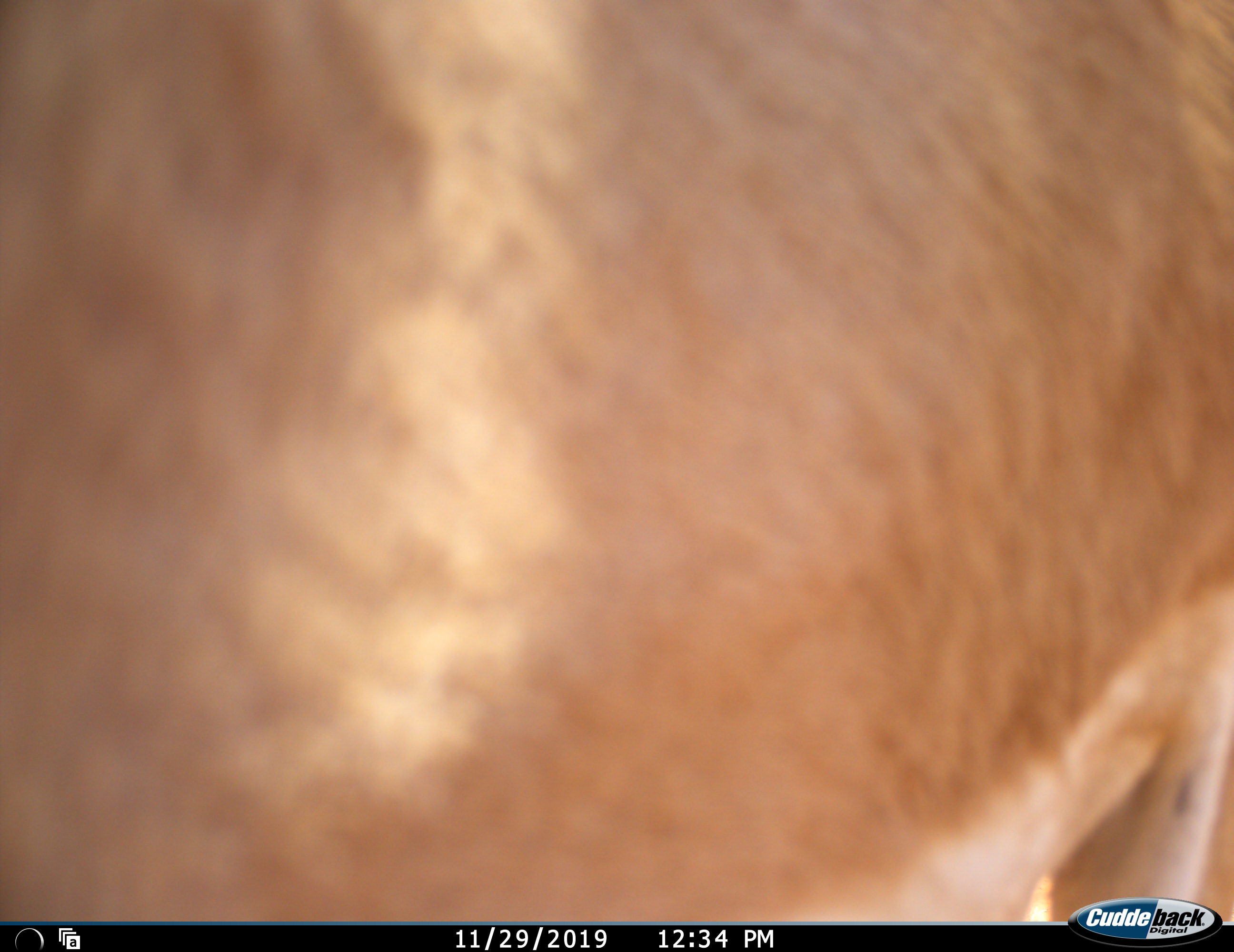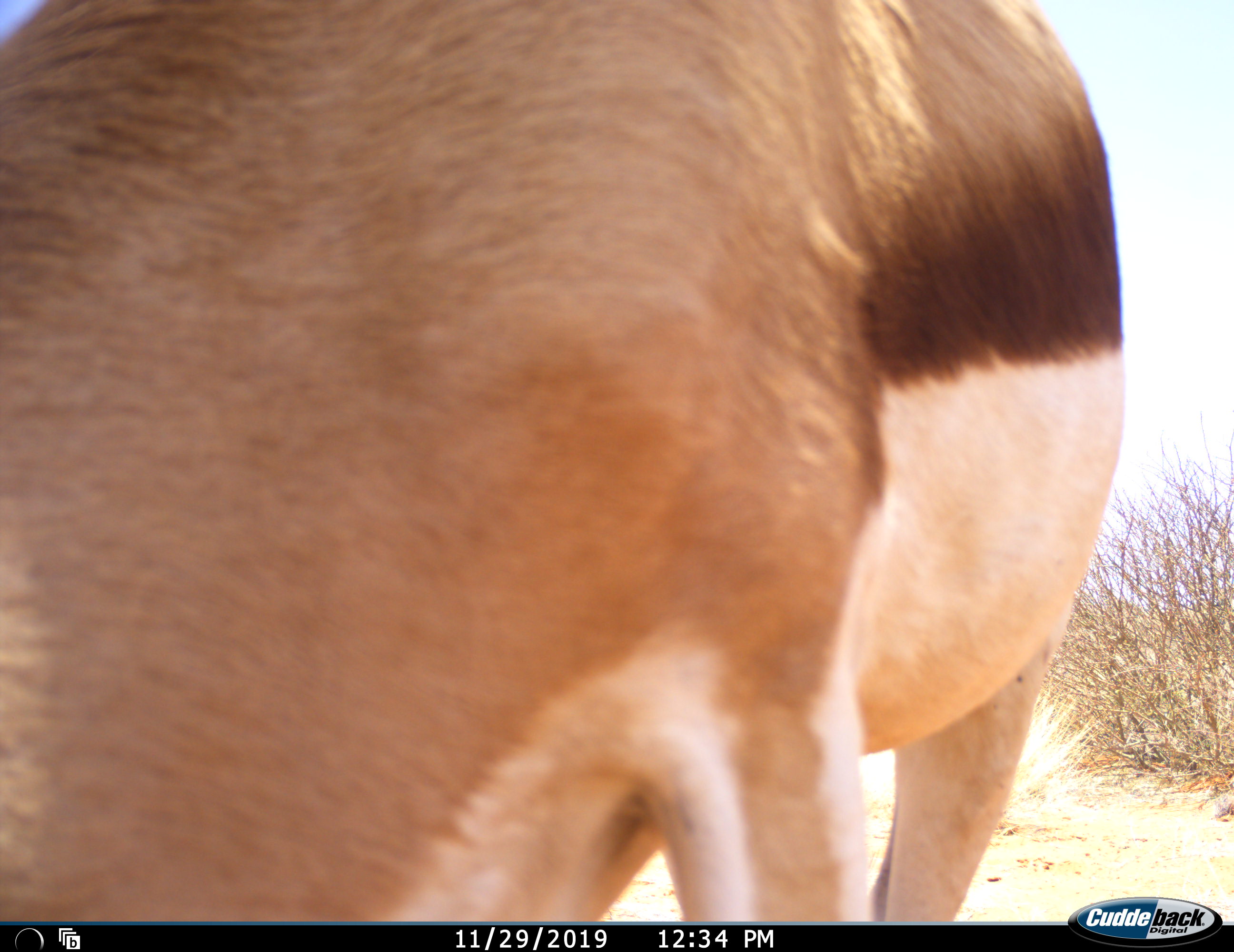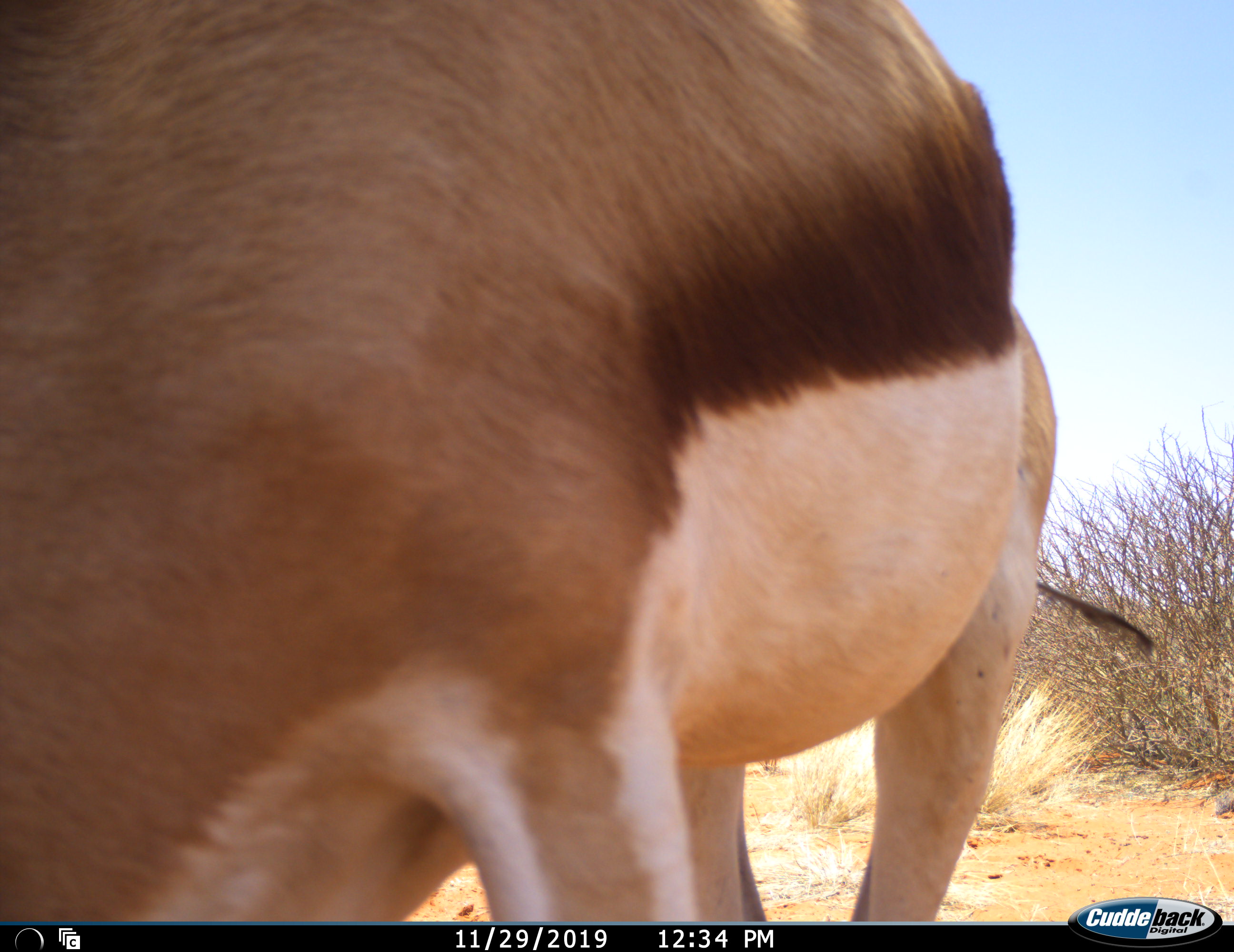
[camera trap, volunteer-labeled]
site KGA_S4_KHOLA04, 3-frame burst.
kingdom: Animalia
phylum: Chordata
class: Mammalia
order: Artiodactyla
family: Bovidae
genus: Antidorcas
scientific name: Antidorcas marsupialis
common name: springbok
Springbok (Antidorcas marsupialis), count 1. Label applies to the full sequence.